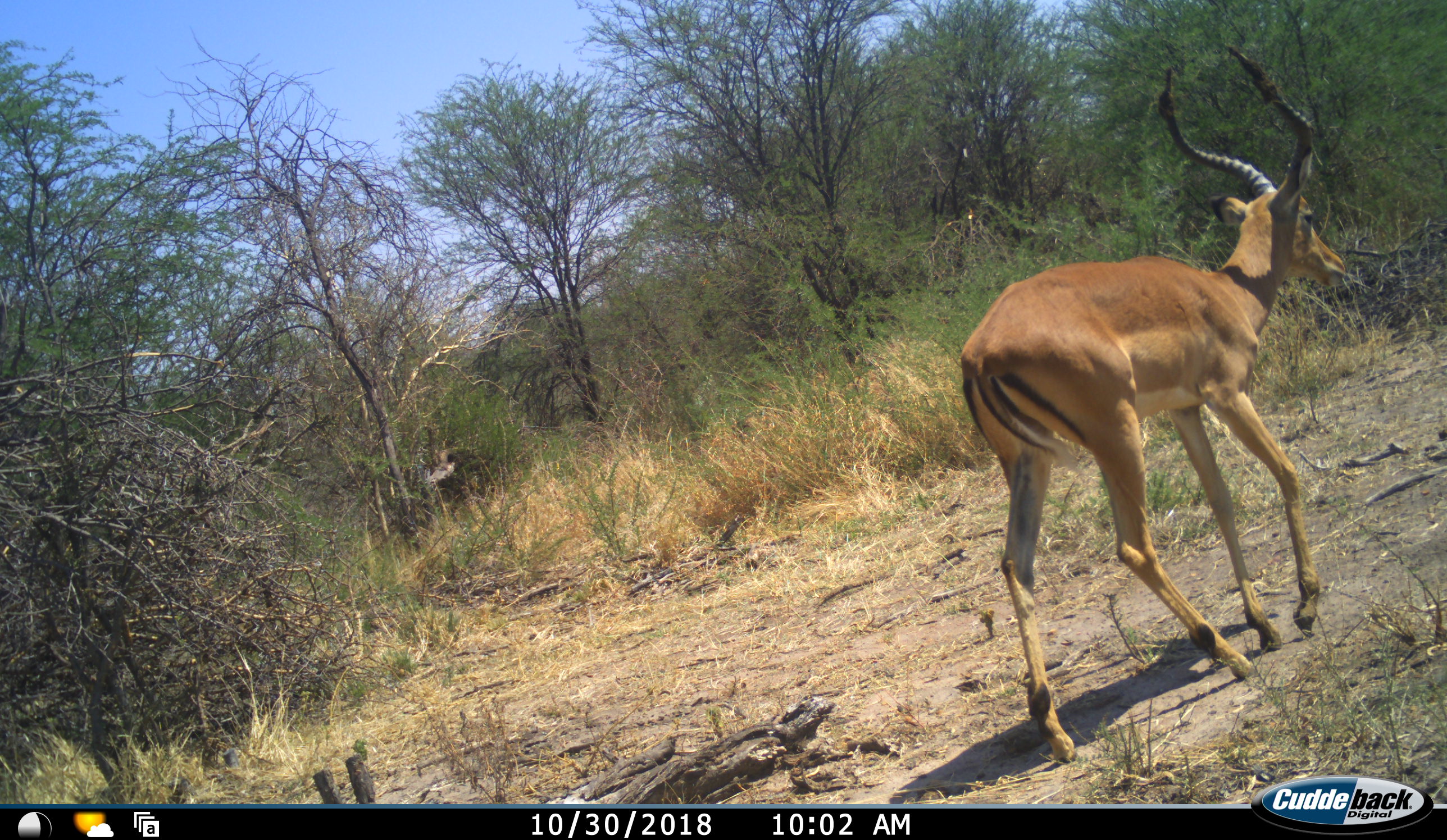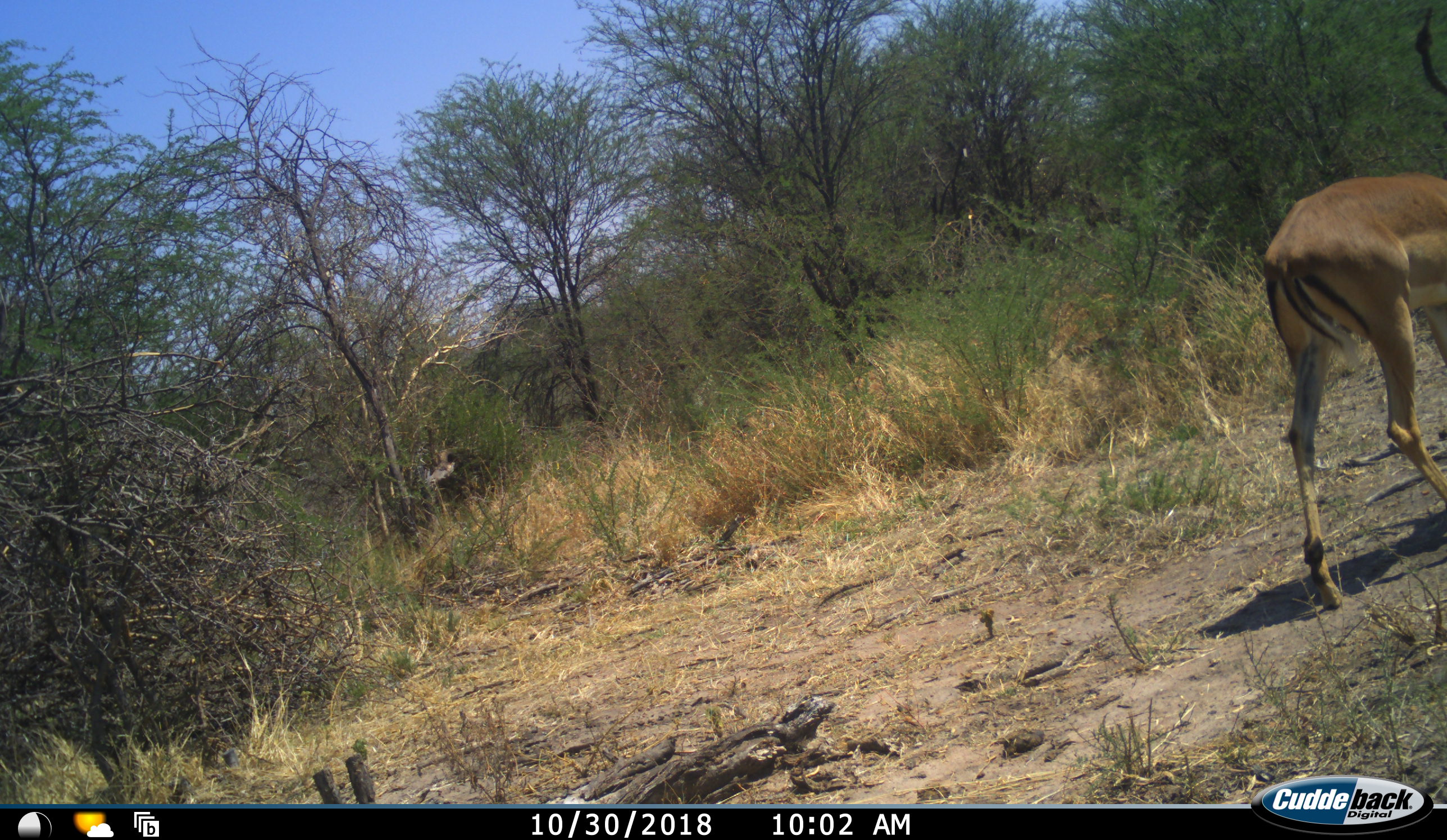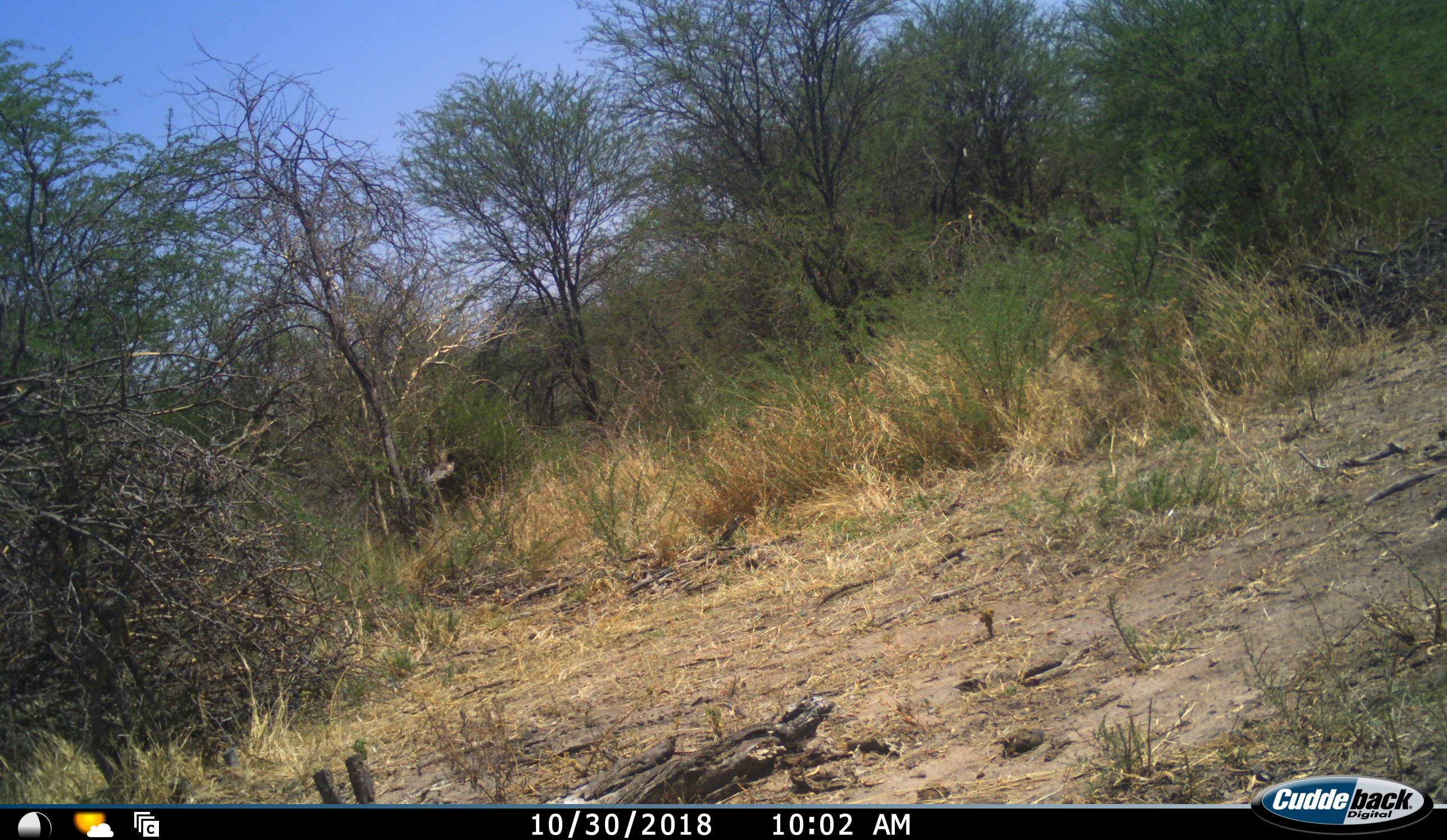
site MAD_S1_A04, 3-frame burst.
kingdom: Animalia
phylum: Chordata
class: Mammalia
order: Artiodactyla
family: Bovidae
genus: Aepyceros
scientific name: Aepyceros melampus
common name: impala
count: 1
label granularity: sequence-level